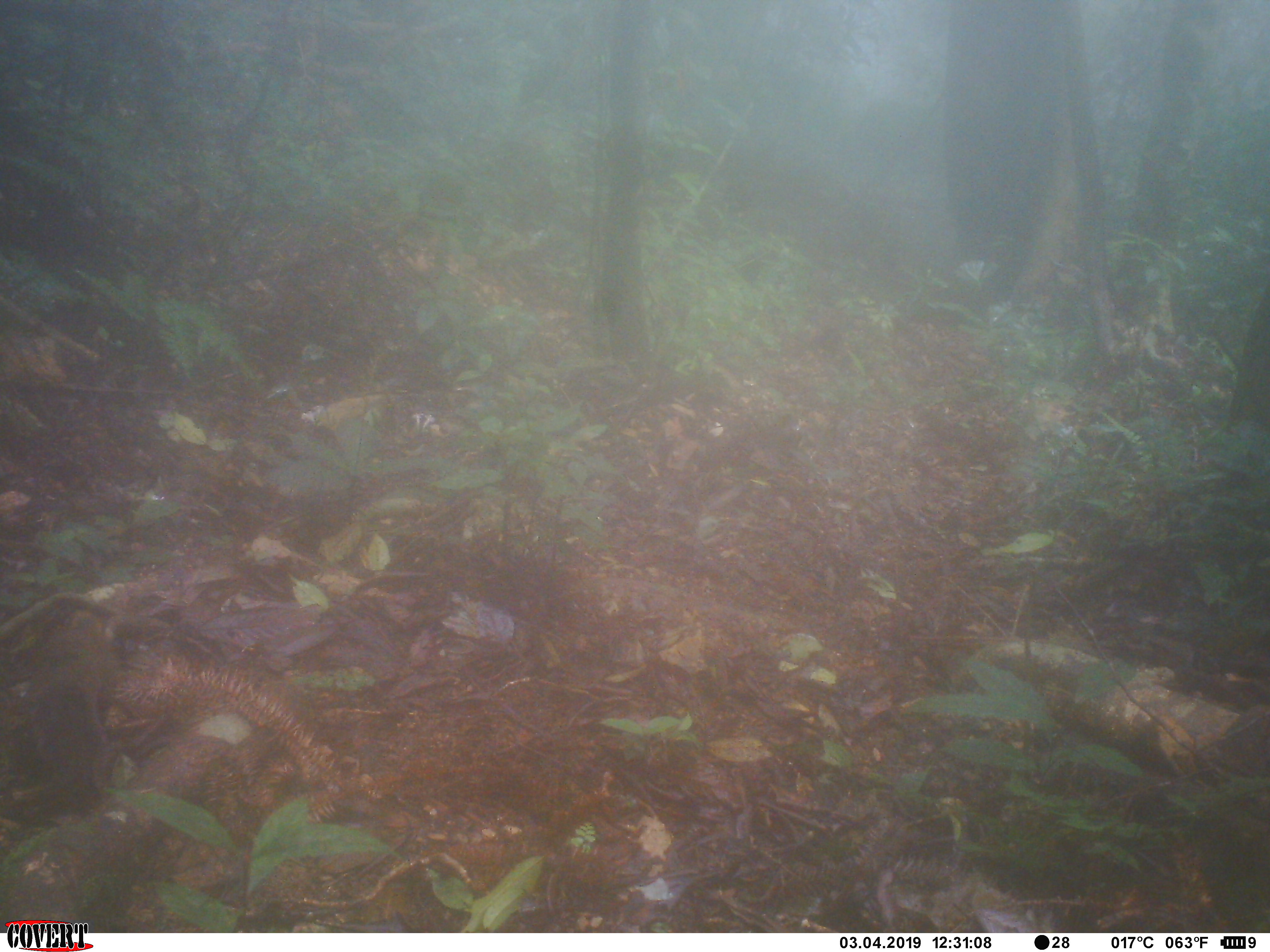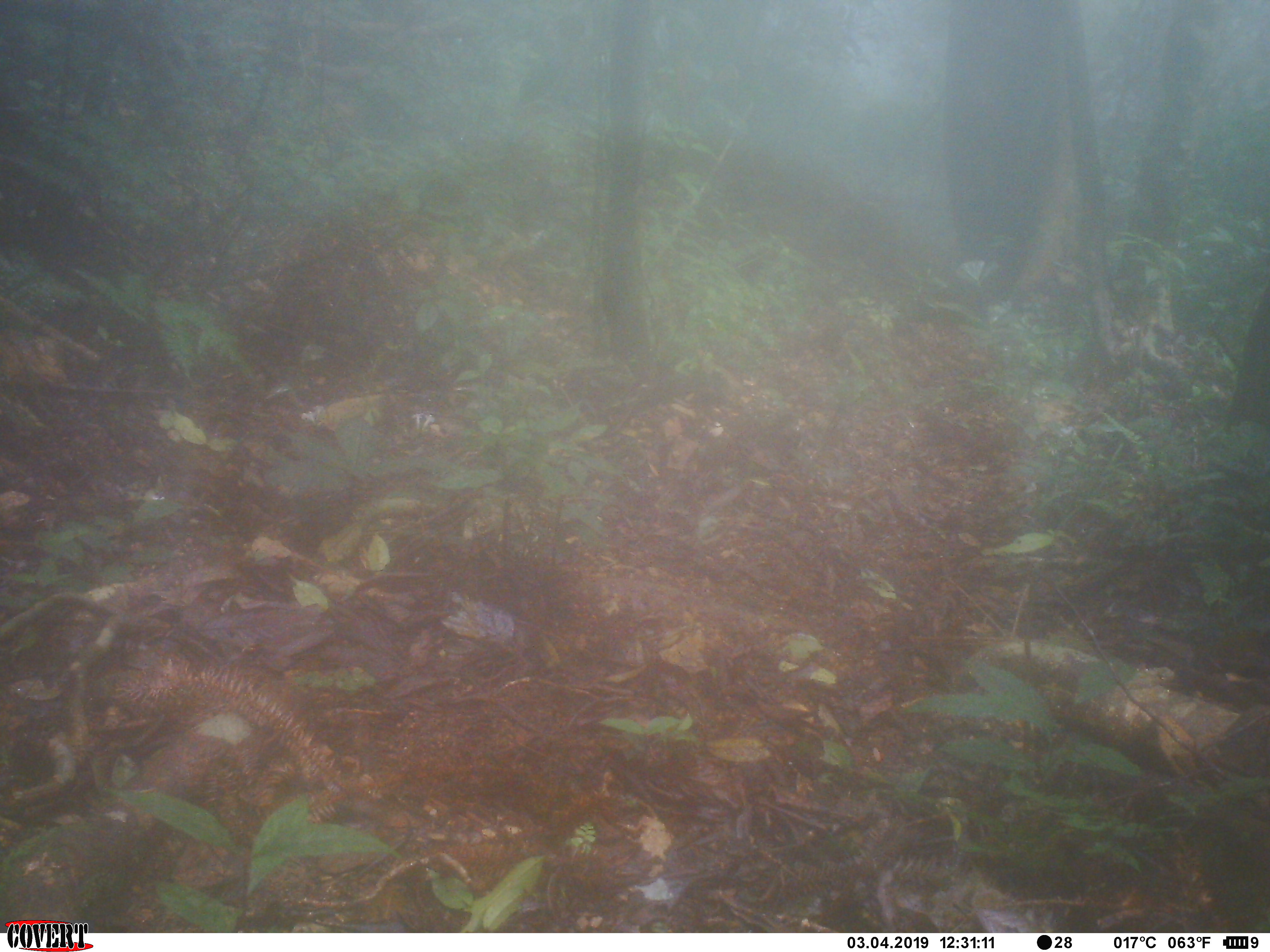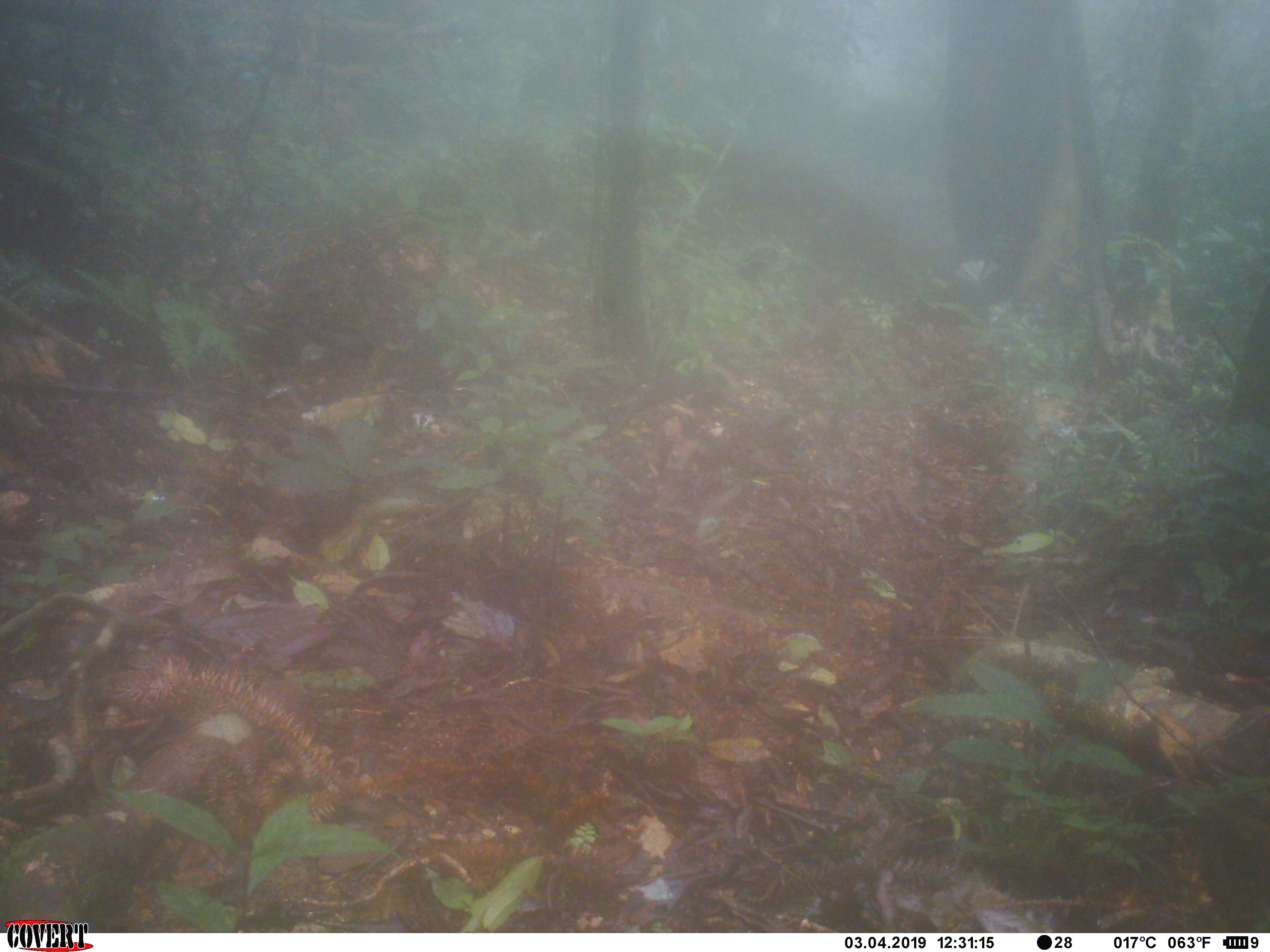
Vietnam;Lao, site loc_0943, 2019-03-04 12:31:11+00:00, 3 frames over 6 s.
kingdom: Animalia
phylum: Chordata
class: Mammalia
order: Rodentia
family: Sciuridae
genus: Sciurus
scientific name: Sciurus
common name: squirrel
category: unidentified squirrel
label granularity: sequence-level